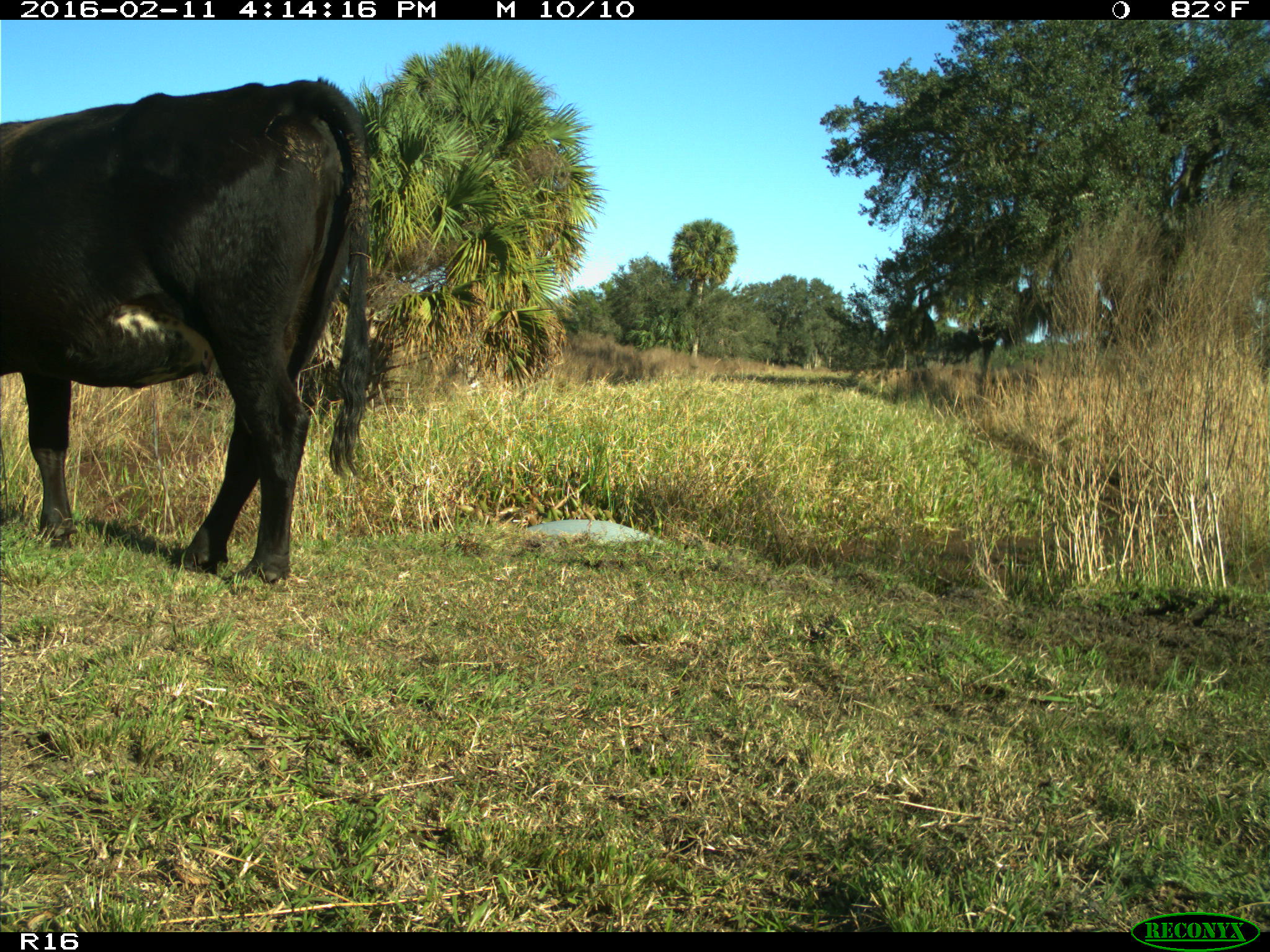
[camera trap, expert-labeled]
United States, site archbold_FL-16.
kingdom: Animalia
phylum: Chordata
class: Mammalia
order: Artiodactyla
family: Bovidae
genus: Bos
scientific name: Bos taurus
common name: domestic cow